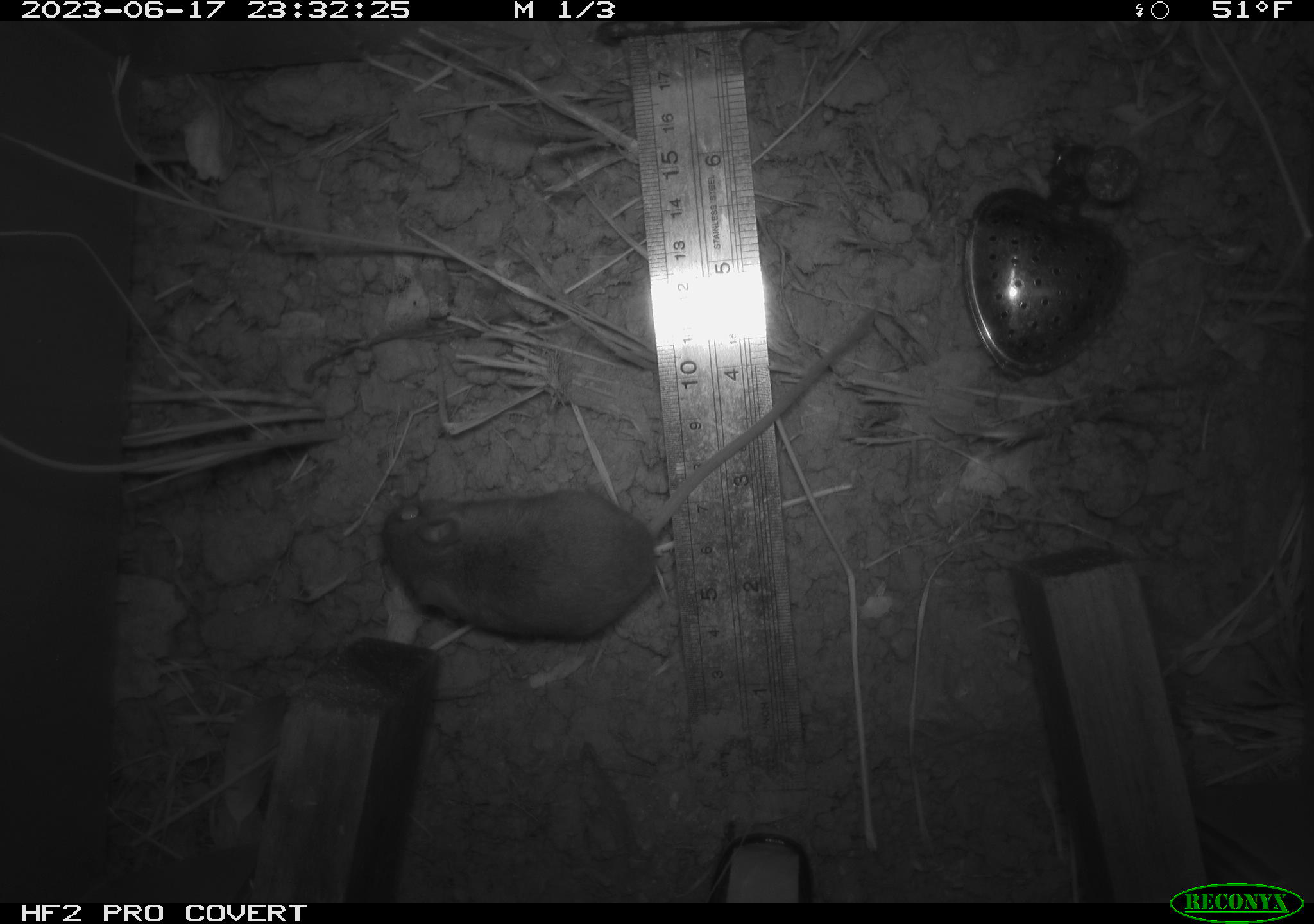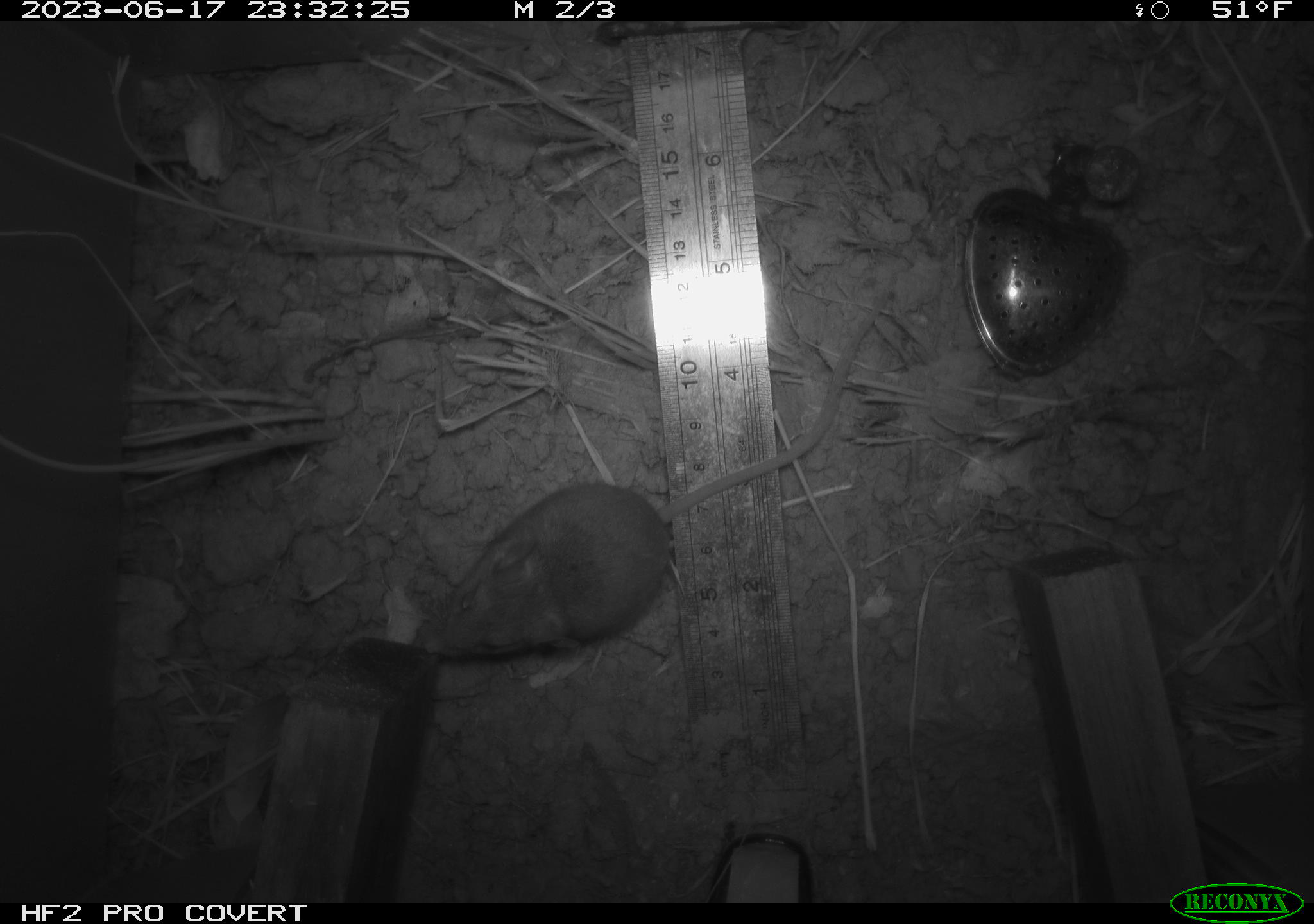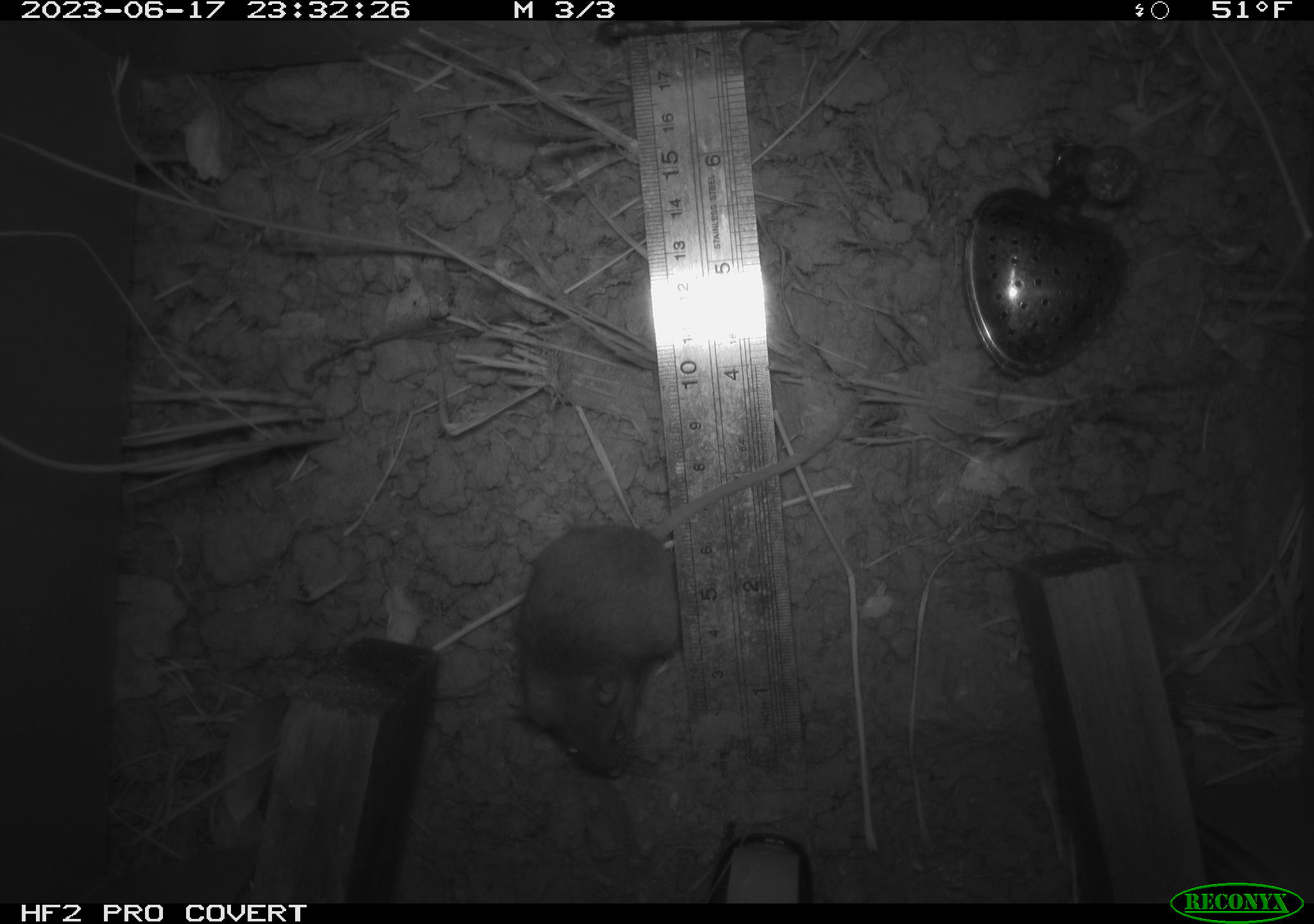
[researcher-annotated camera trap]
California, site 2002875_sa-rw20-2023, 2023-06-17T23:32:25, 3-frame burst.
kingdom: Animalia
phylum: Chordata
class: Mammalia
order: Rodentia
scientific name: Rodentia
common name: mouse species